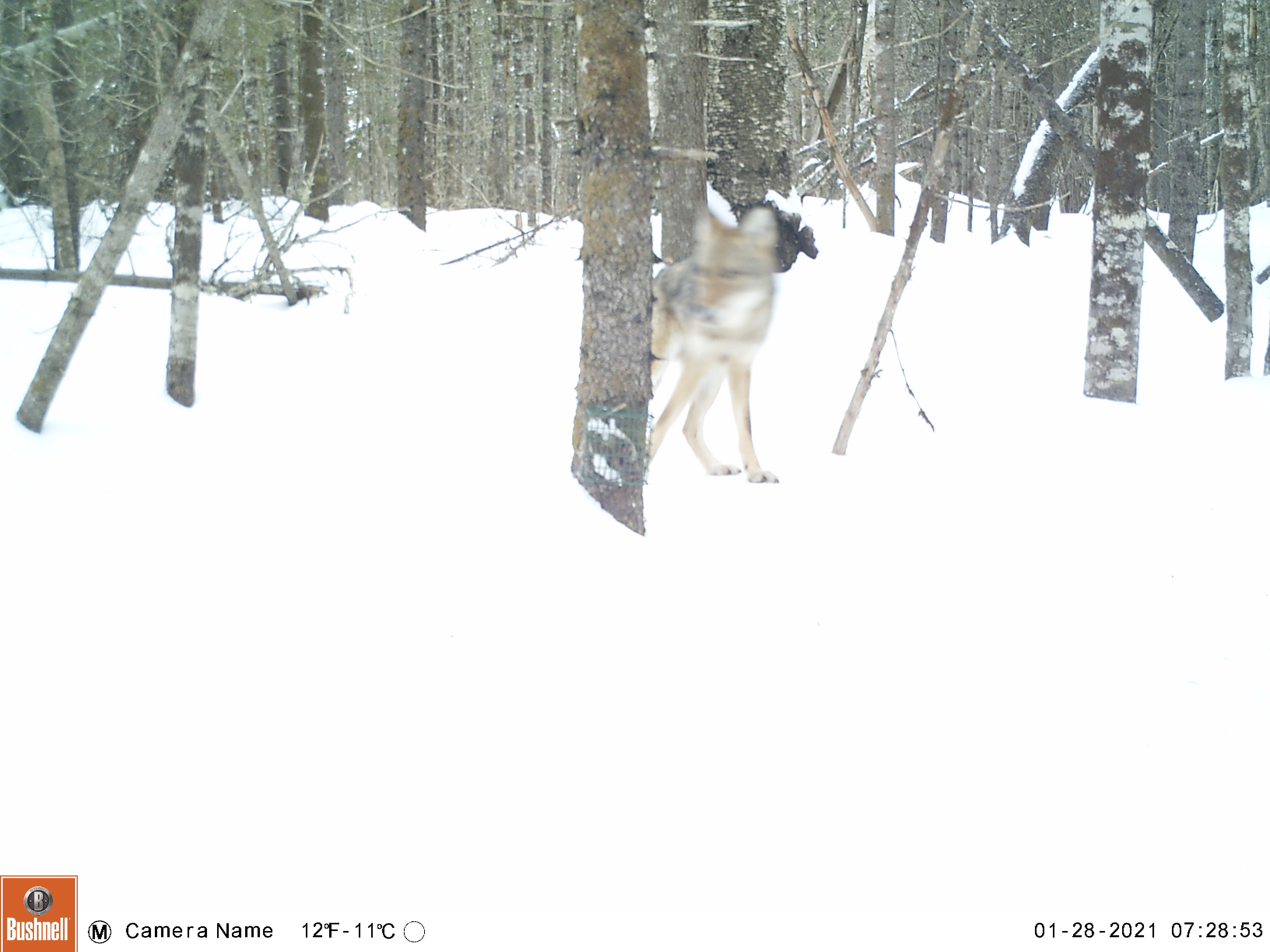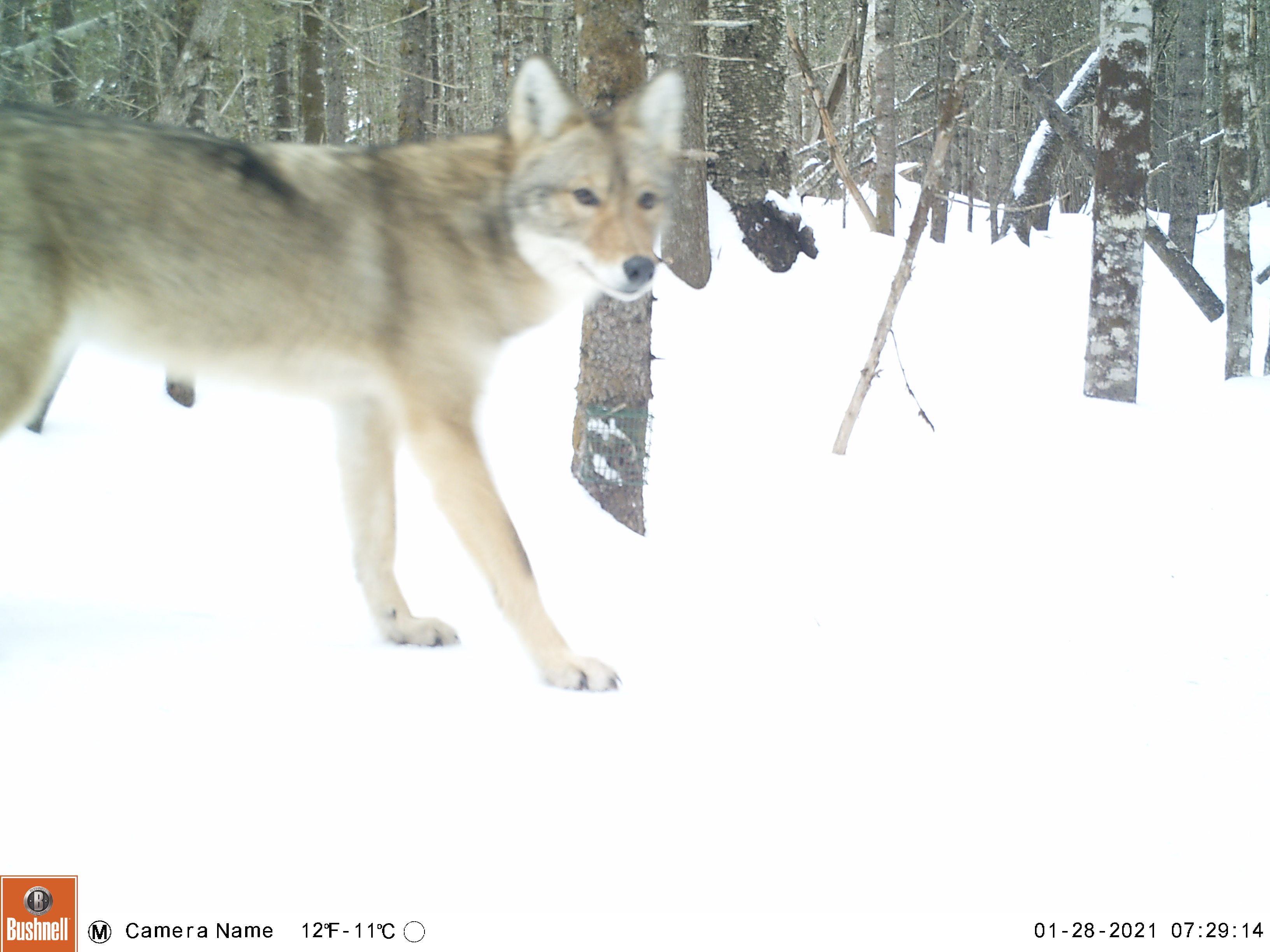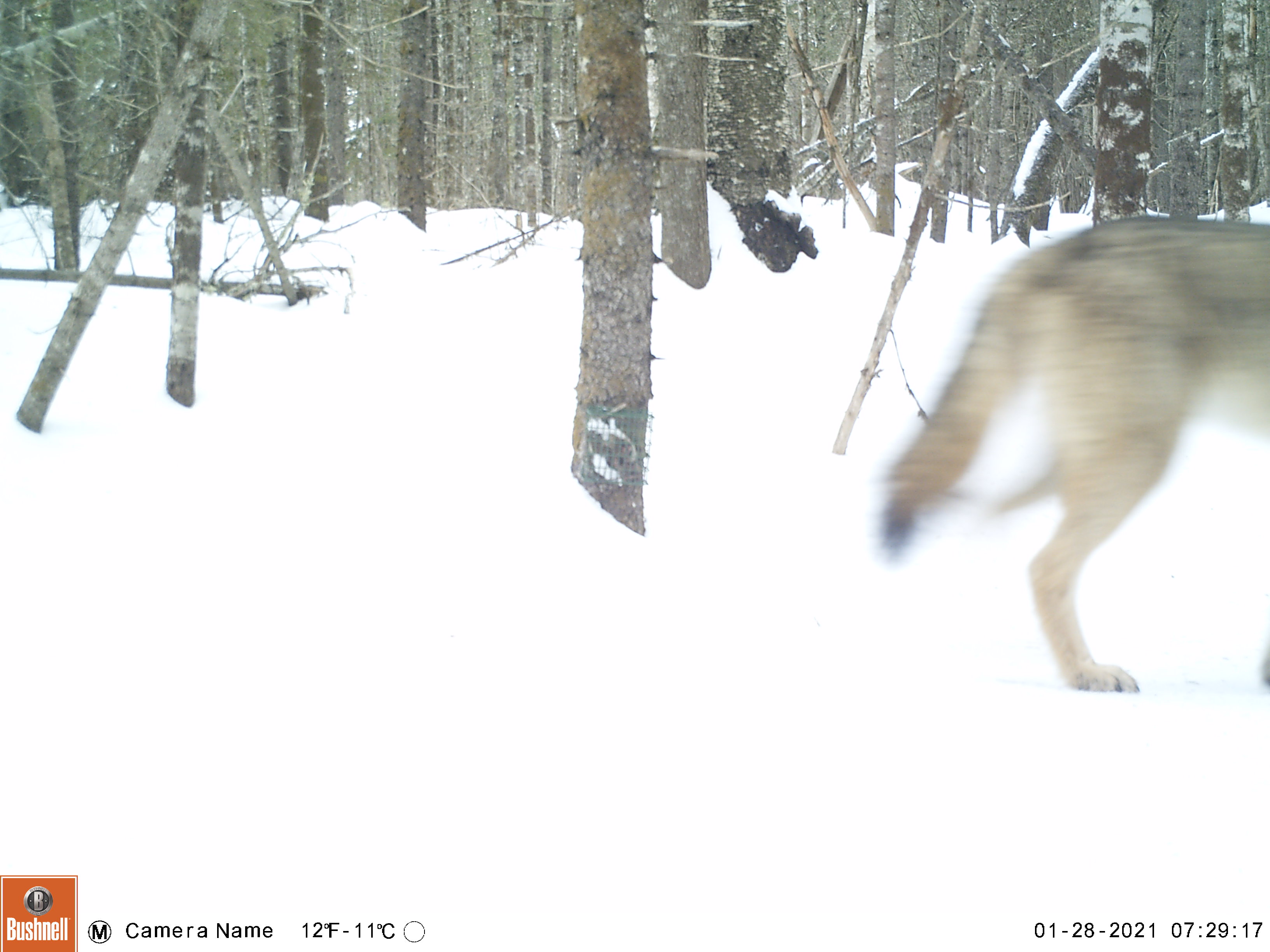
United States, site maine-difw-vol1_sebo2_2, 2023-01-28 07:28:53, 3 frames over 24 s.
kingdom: Animalia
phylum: Chordata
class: Mammalia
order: Carnivora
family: Canidae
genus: Canis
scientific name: Canis latrans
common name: coyote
Coyote (Canis latrans).